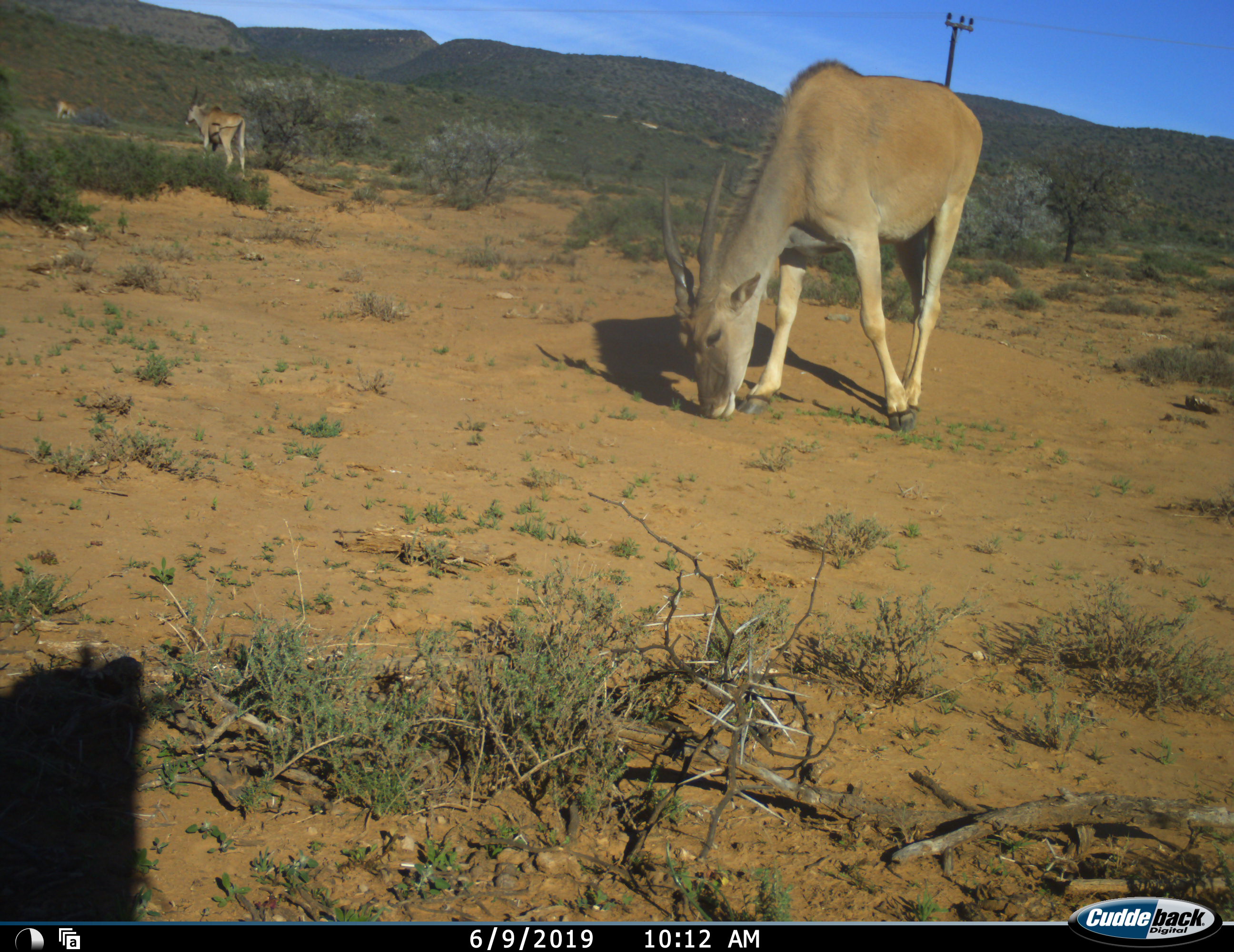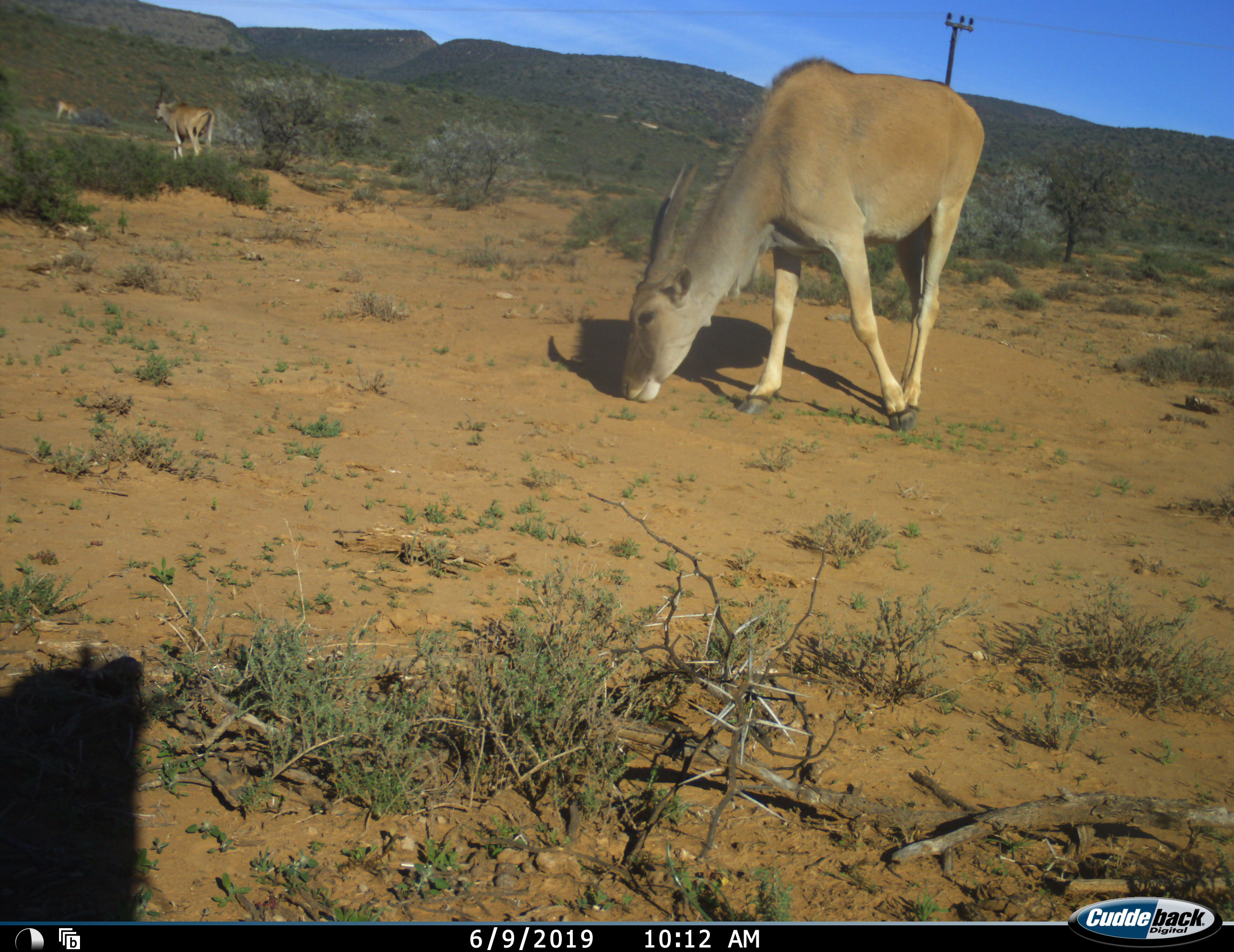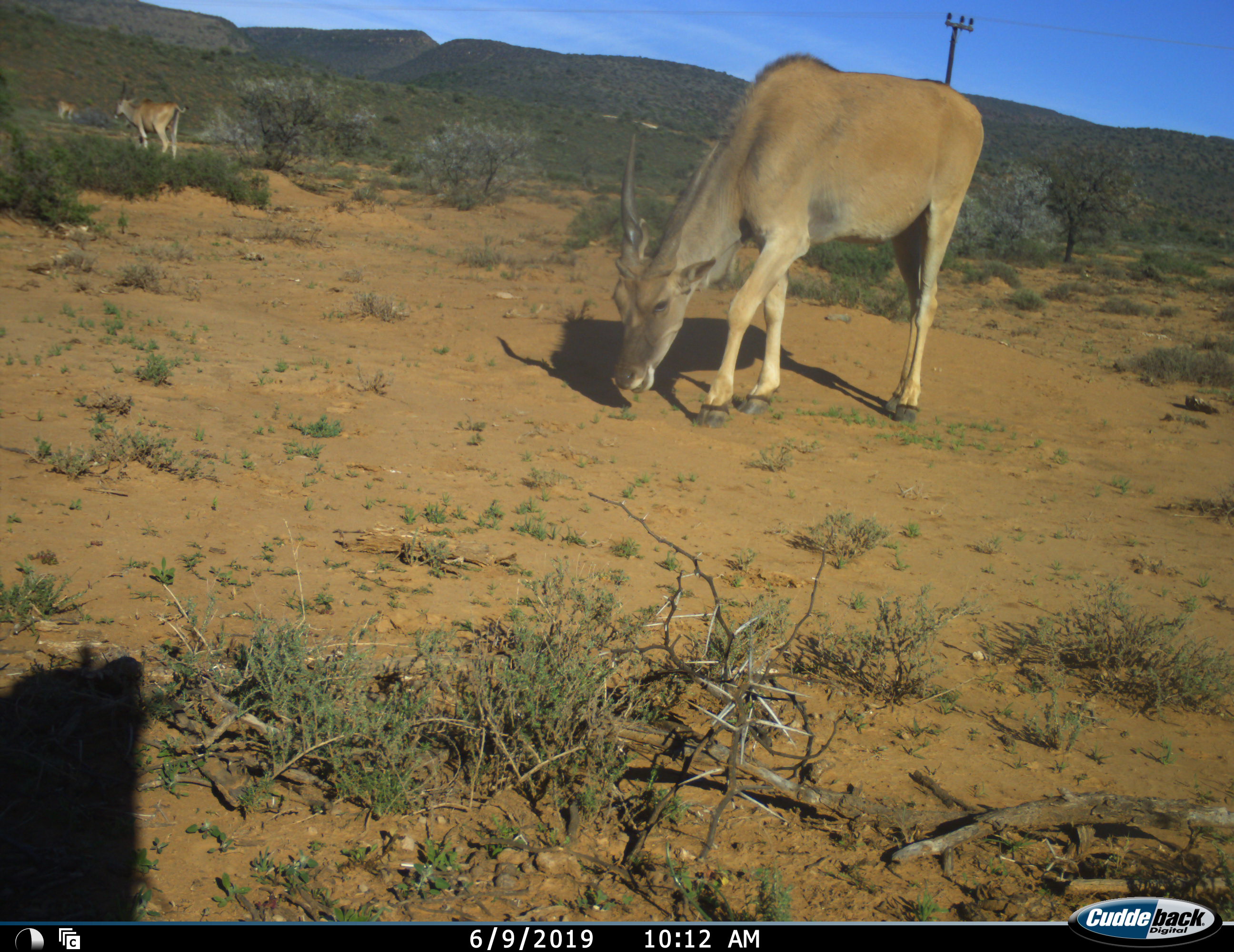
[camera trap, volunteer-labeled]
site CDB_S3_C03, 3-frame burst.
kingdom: Animalia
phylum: Chordata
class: Mammalia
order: Artiodactyla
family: Bovidae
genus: Tragelaphus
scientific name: Tragelaphus oryx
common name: eland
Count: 3.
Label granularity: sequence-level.